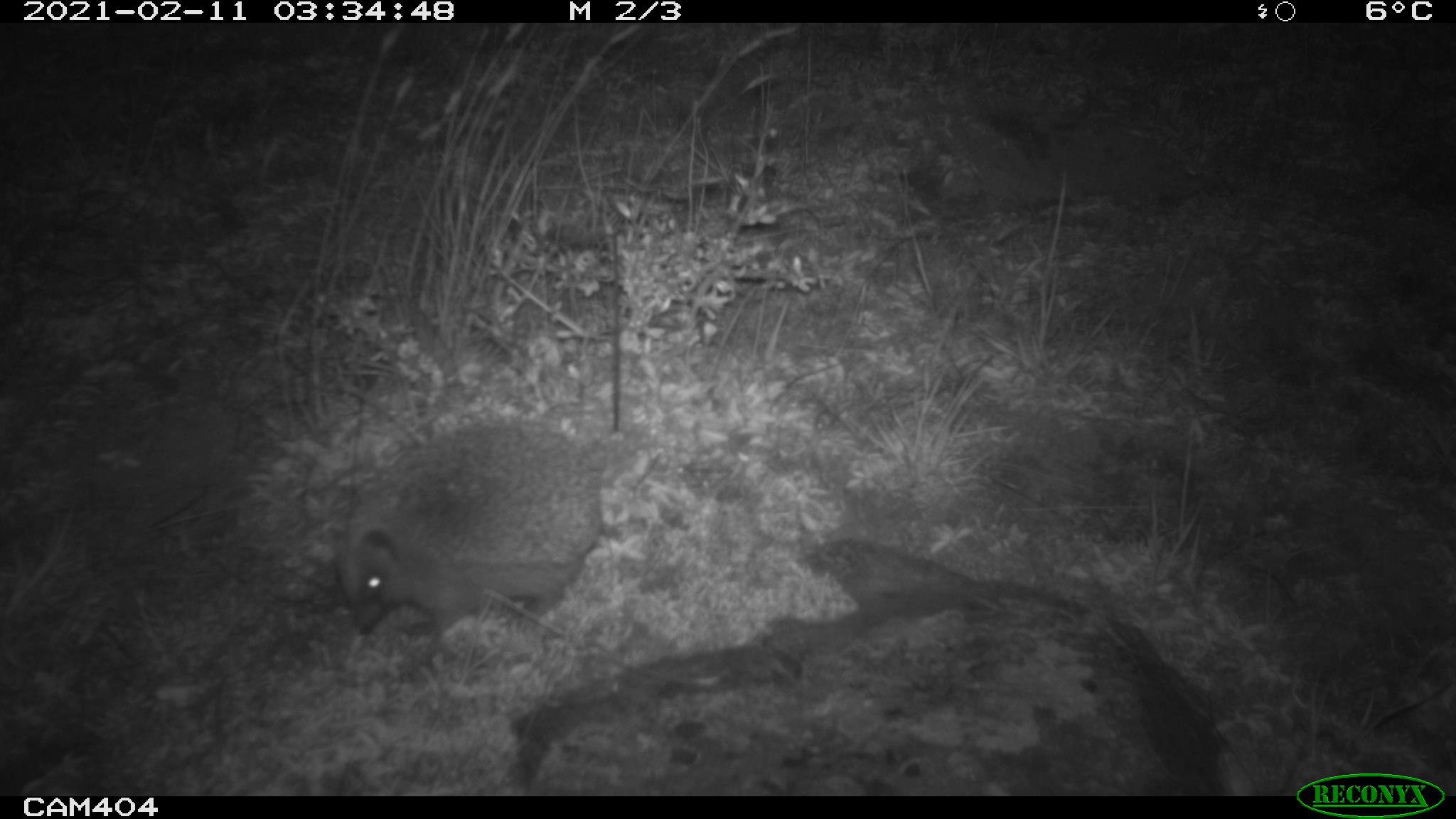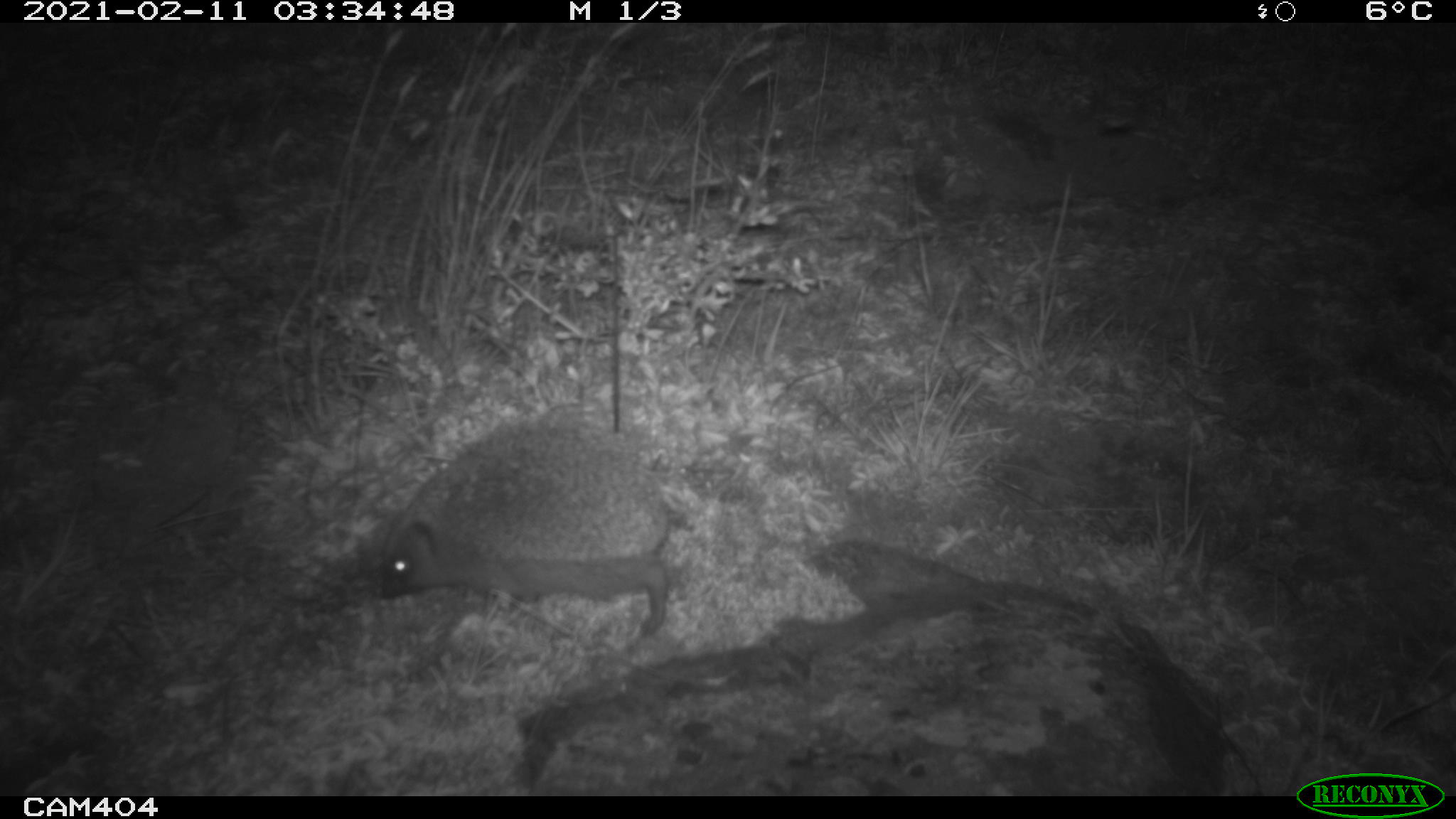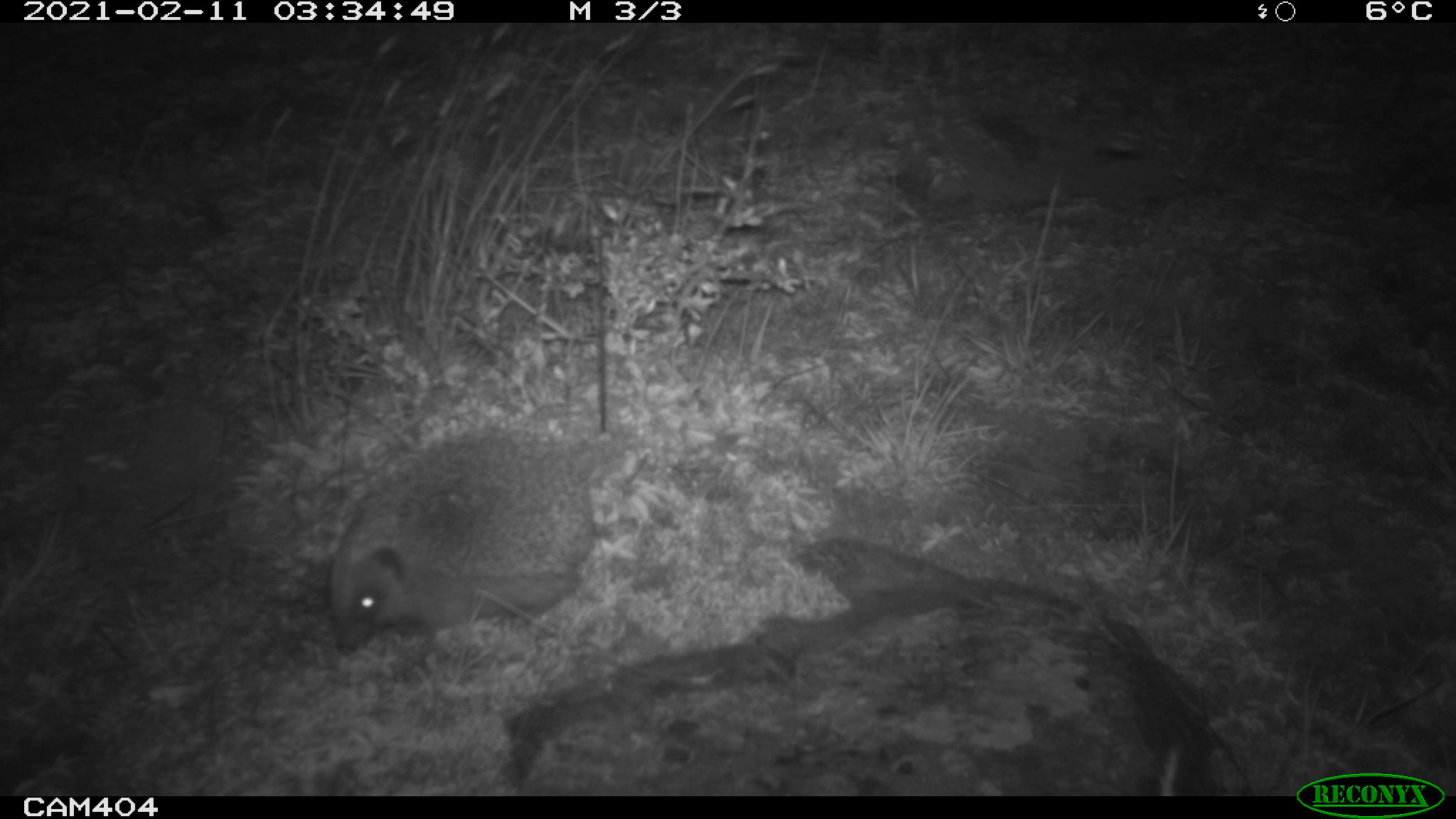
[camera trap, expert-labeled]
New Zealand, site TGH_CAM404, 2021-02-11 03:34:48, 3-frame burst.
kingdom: Animalia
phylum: Chordata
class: Mammalia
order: Eulipotyphla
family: Erinaceidae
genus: Erinaceus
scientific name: Erinaceus europaeus europaeus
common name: european hedgehog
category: hedgehog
Hedgehog (european hedgehog) (Erinaceus europaeus europaeus).